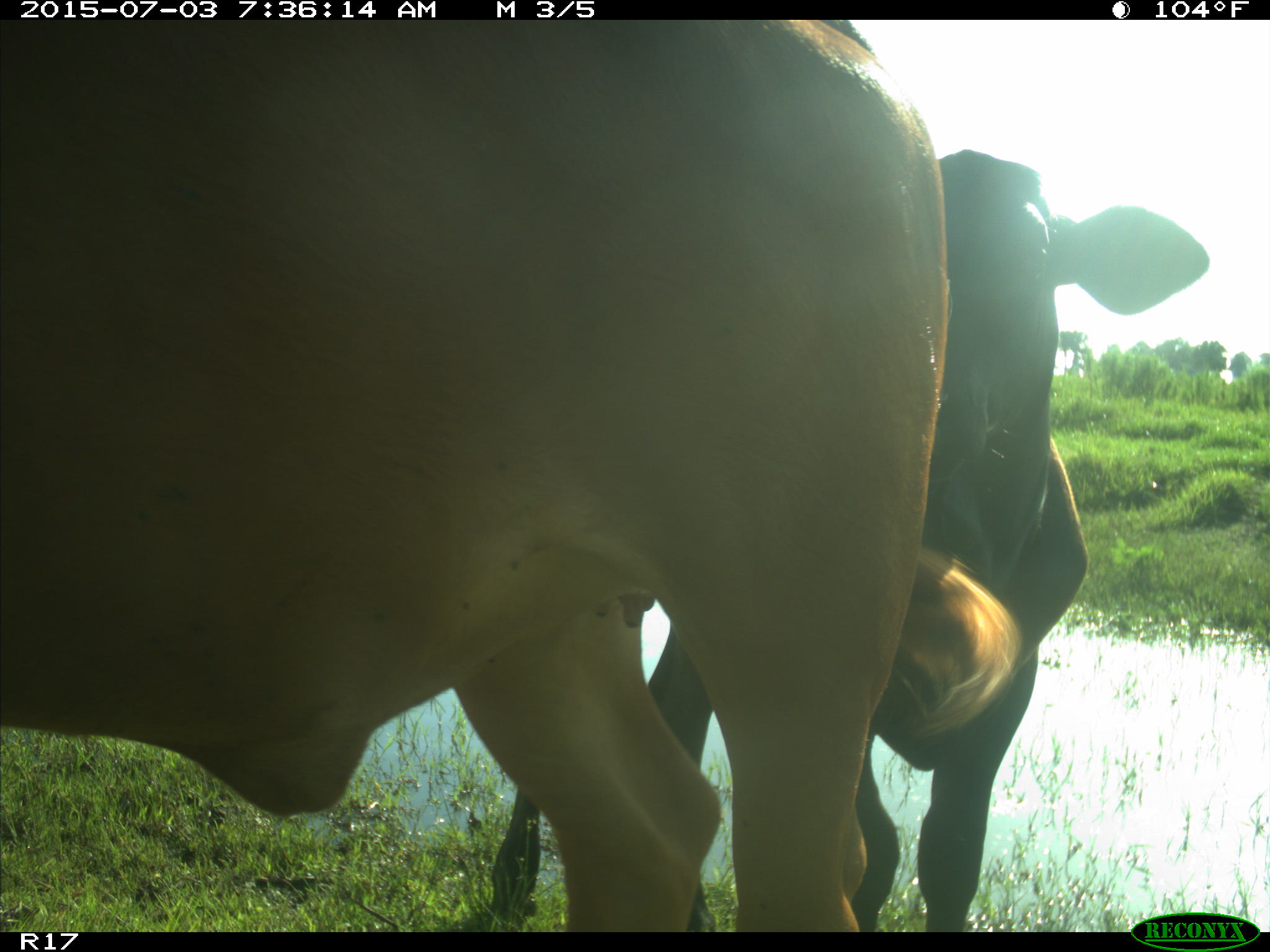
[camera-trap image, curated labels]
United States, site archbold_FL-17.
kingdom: Animalia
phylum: Chordata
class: Mammalia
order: Artiodactyla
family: Bovidae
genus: Bos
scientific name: Bos taurus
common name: domestic cow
Bos taurus (domestic cow).